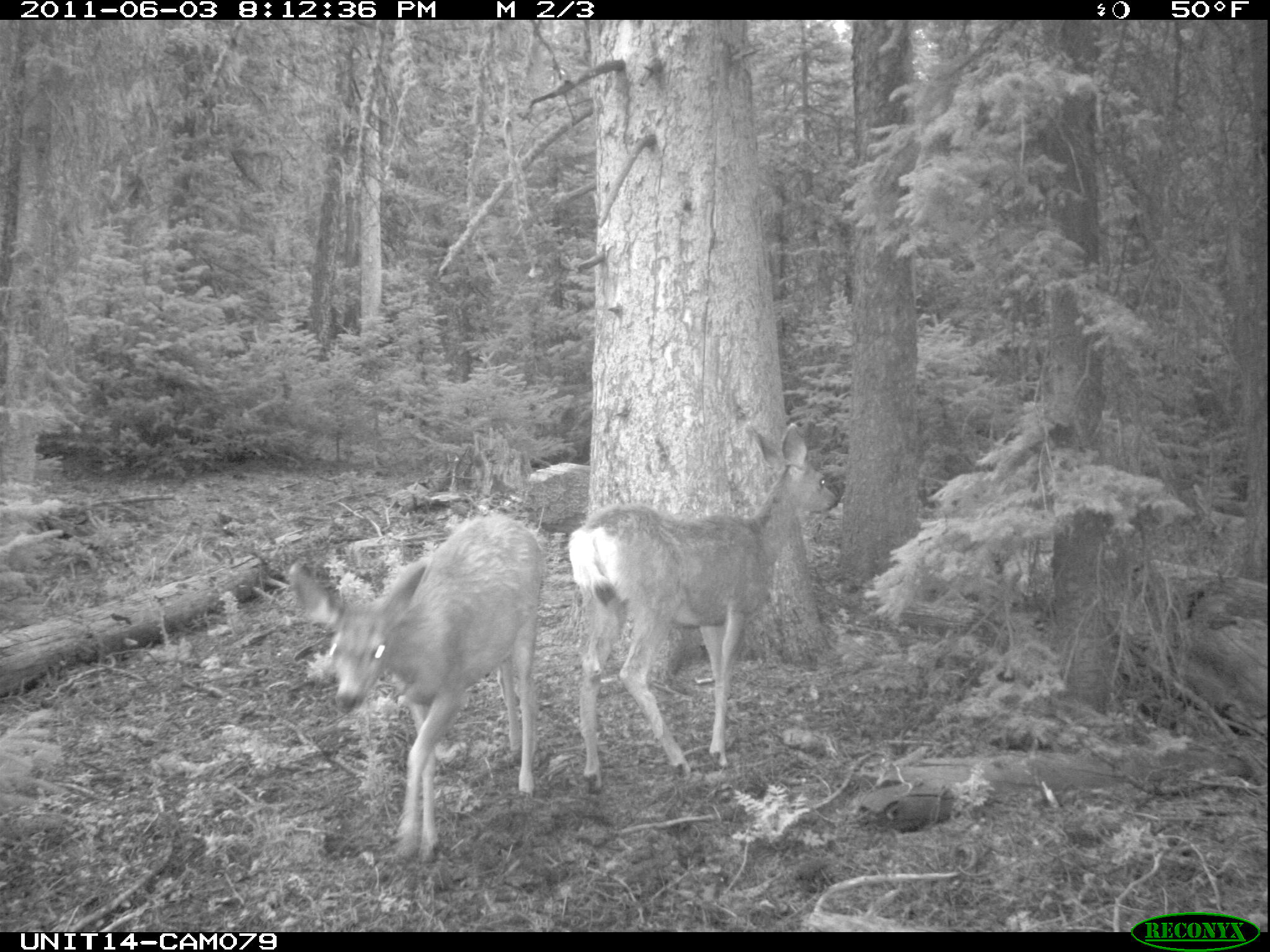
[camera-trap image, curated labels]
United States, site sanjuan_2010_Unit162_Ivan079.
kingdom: Animalia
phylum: Chordata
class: Mammalia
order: Artiodactyla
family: Cervidae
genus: Odocoileus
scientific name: Odocoileus hemionus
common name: mule deer